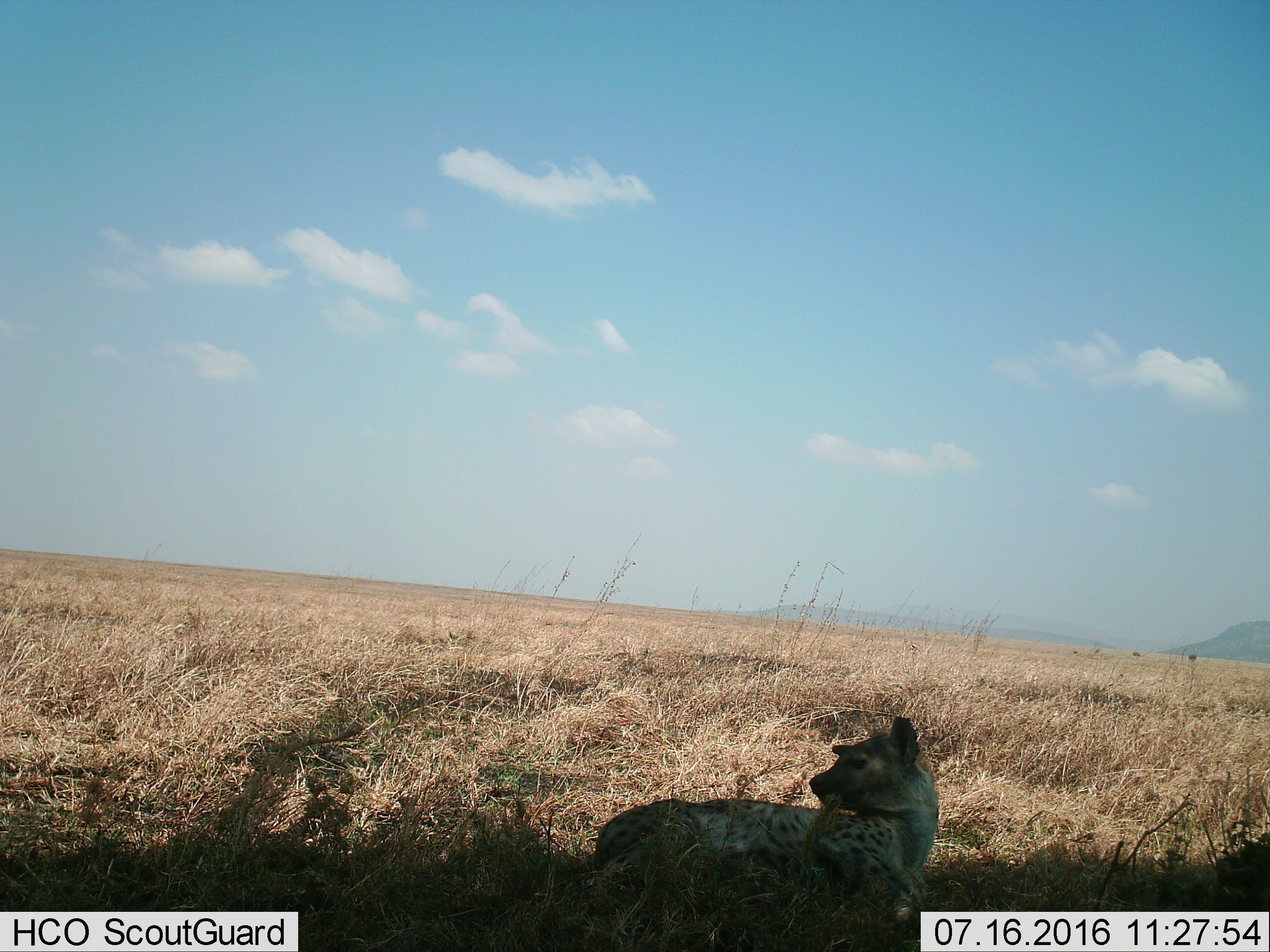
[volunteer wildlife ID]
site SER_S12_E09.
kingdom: Animalia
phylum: Chordata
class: Mammalia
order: Carnivora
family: Hyaenidae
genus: Crocuta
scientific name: Crocuta crocuta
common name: spotted hyena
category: hyenaspotted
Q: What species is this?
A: Hyenaspotted (spotted hyena) (Crocuta crocuta).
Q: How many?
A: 1.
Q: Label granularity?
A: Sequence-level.